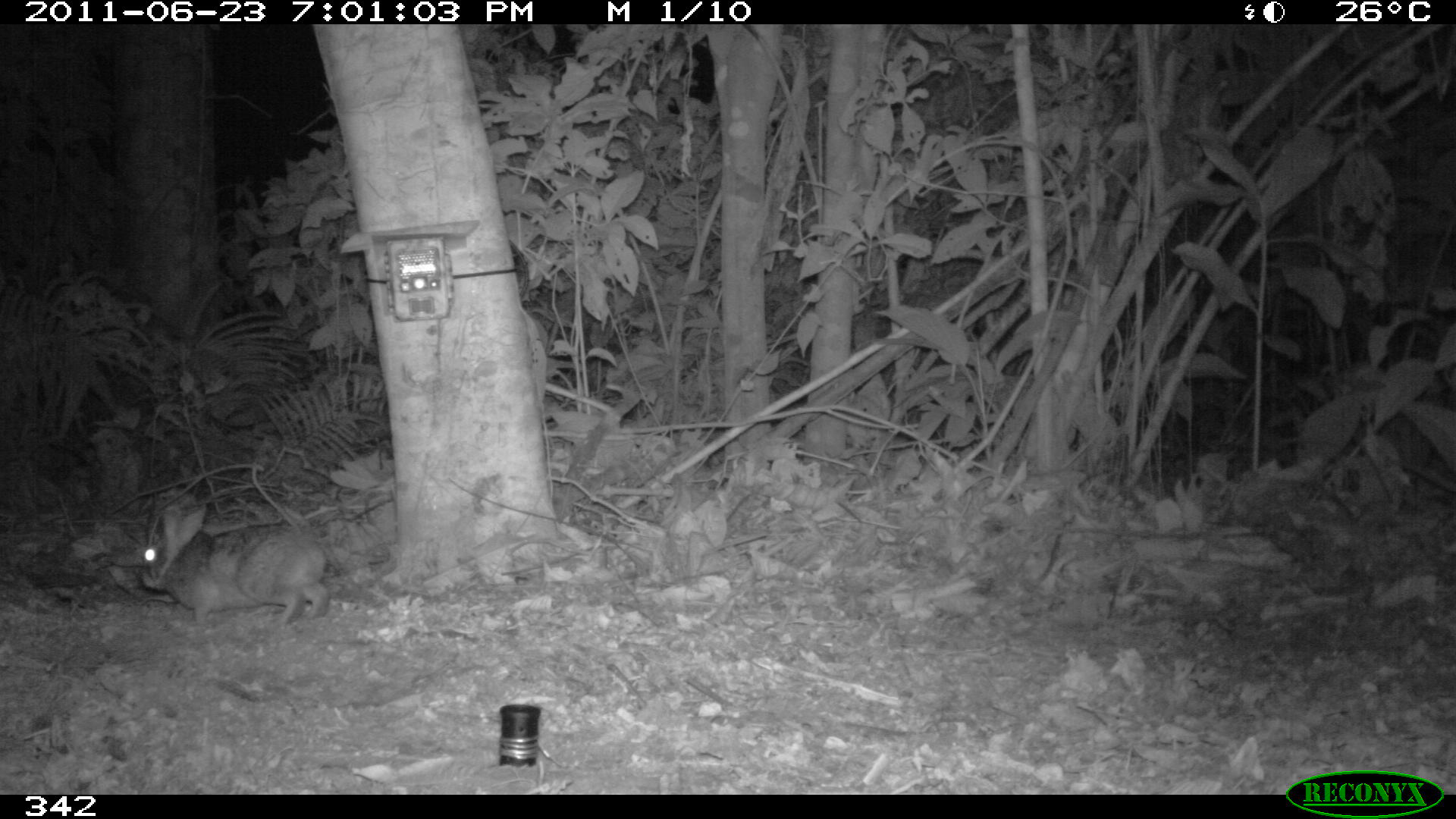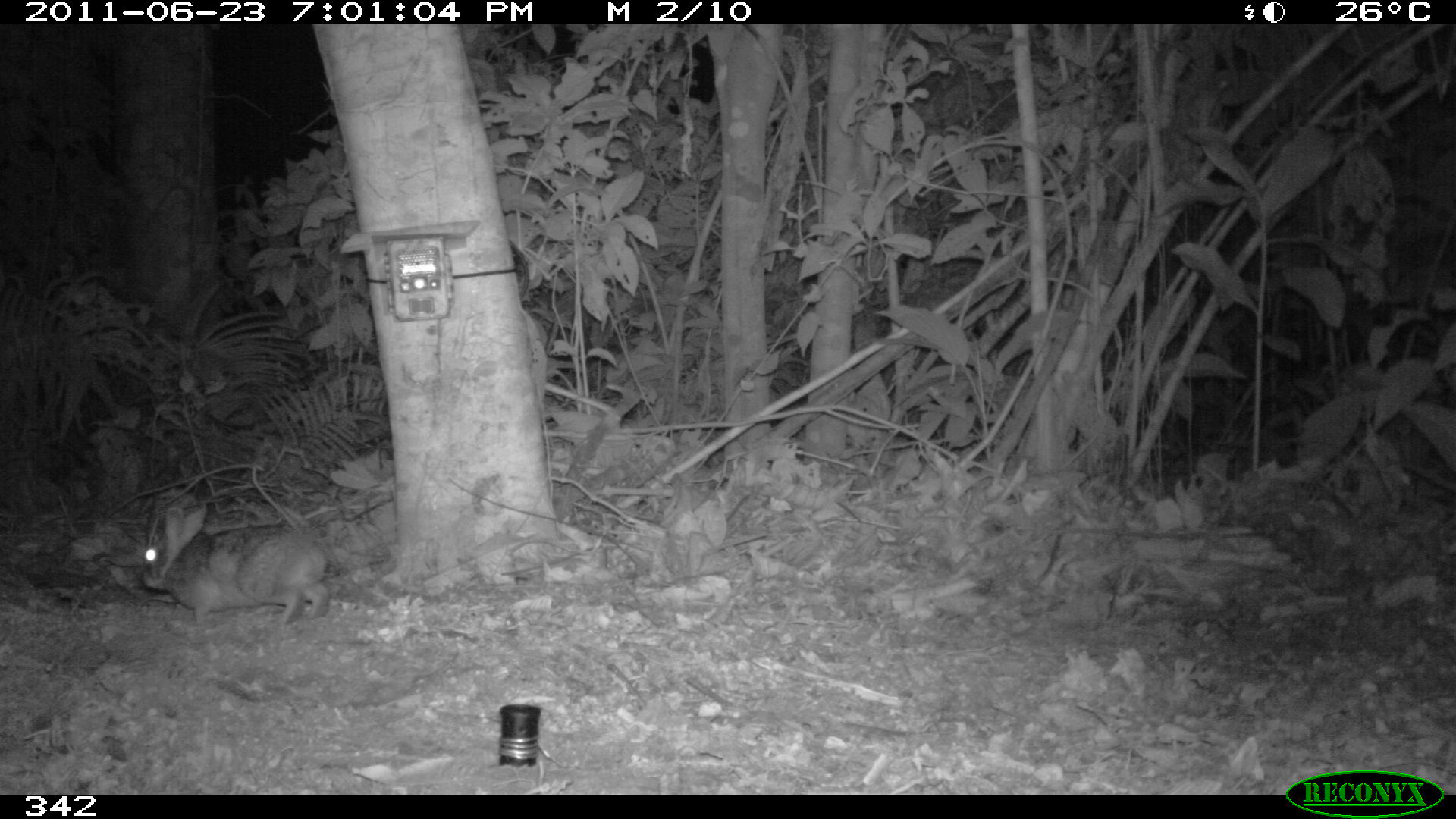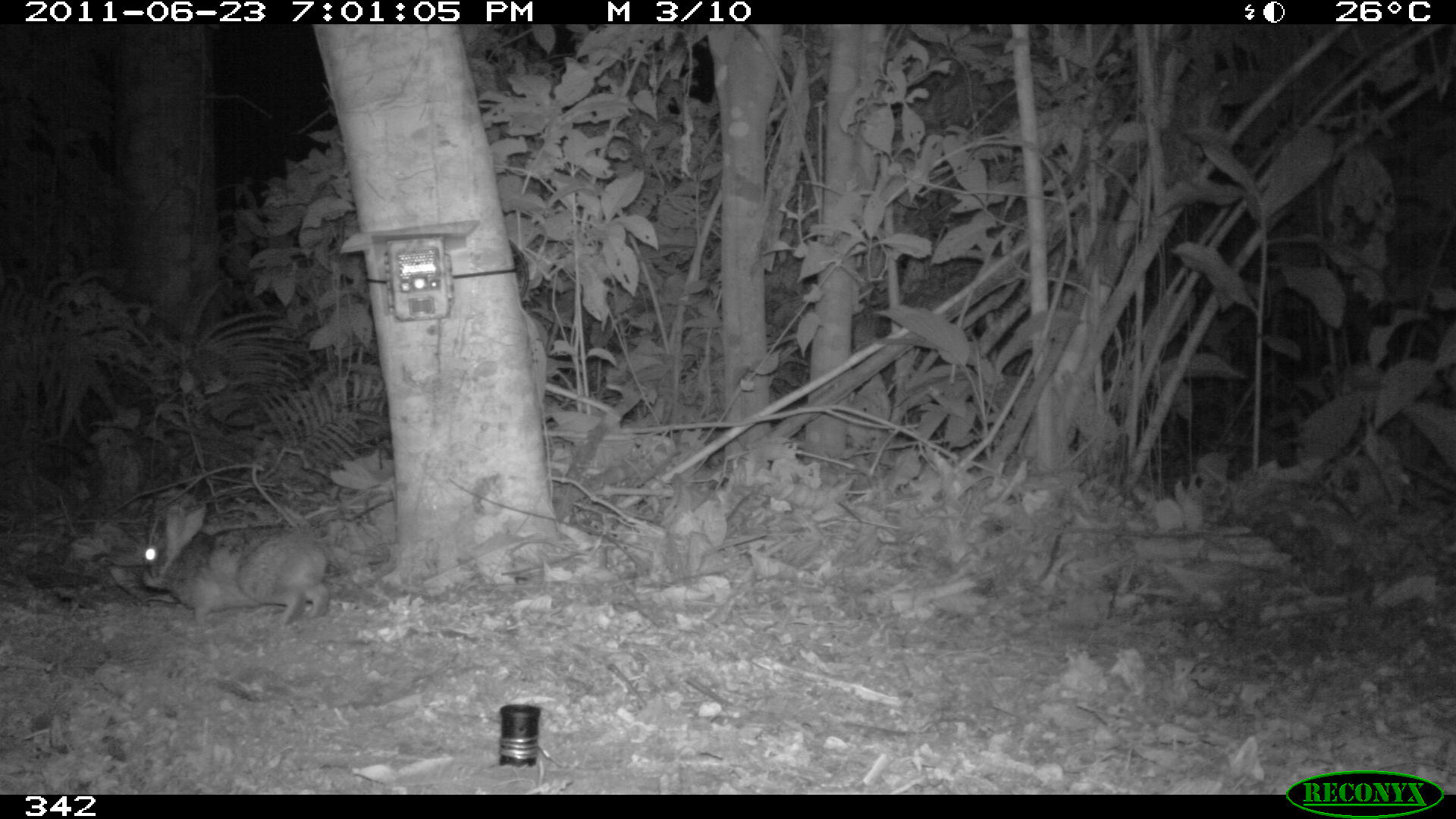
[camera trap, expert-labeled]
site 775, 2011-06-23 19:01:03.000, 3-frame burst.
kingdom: Animalia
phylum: Chordata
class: Mammalia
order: Lagomorpha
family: Leporidae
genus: Sylvilagus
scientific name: Sylvilagus brasiliensis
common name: tapeti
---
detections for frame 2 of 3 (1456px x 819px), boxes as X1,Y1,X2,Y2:
sylvilagus brasiliensis: 138,504,337,626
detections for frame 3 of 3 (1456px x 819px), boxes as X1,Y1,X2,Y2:
sylvilagus brasiliensis: 140,500,334,626